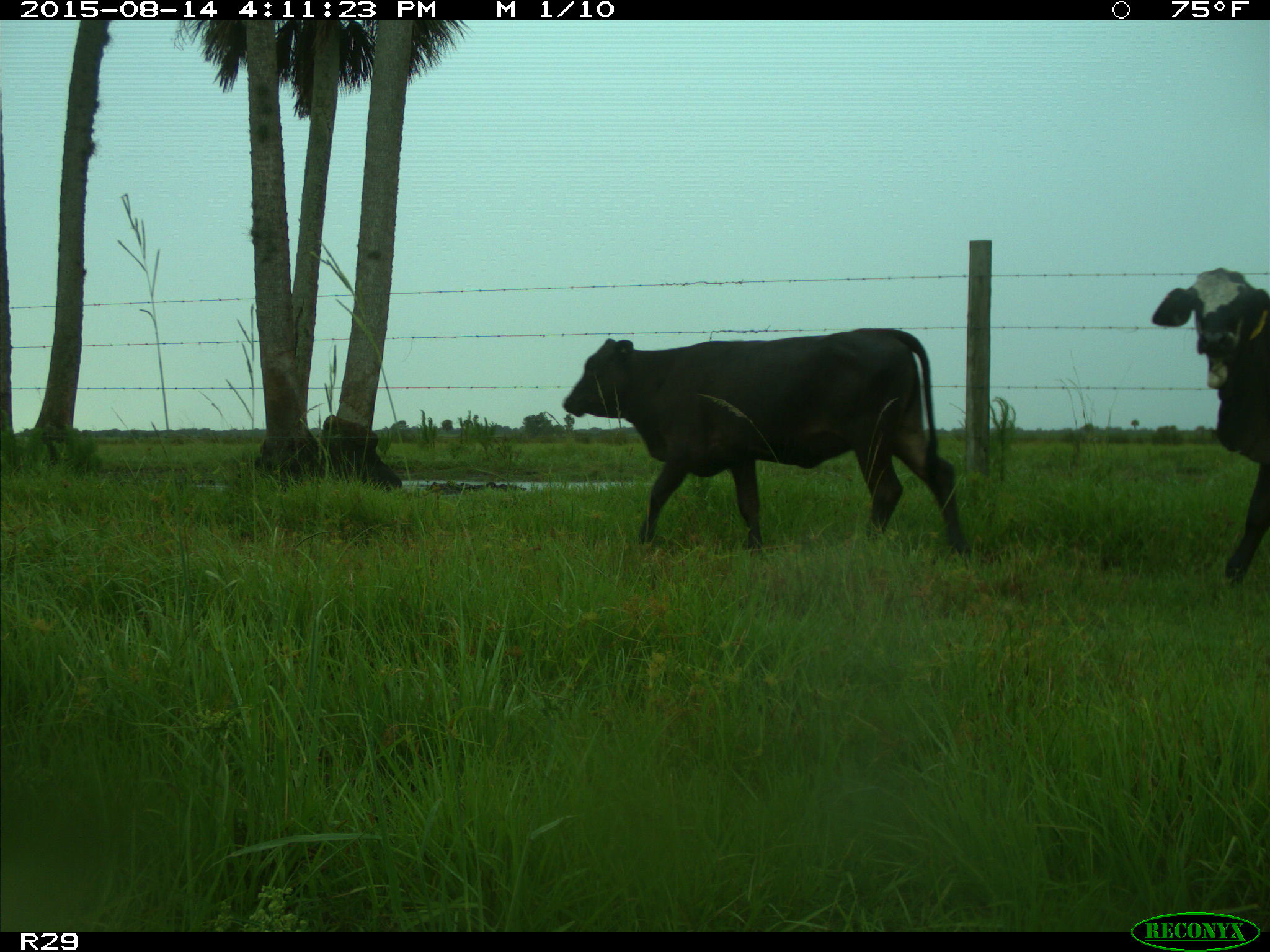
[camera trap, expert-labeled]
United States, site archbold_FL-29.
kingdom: Animalia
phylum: Chordata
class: Mammalia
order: Artiodactyla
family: Bovidae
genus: Bos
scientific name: Bos taurus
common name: domestic cow